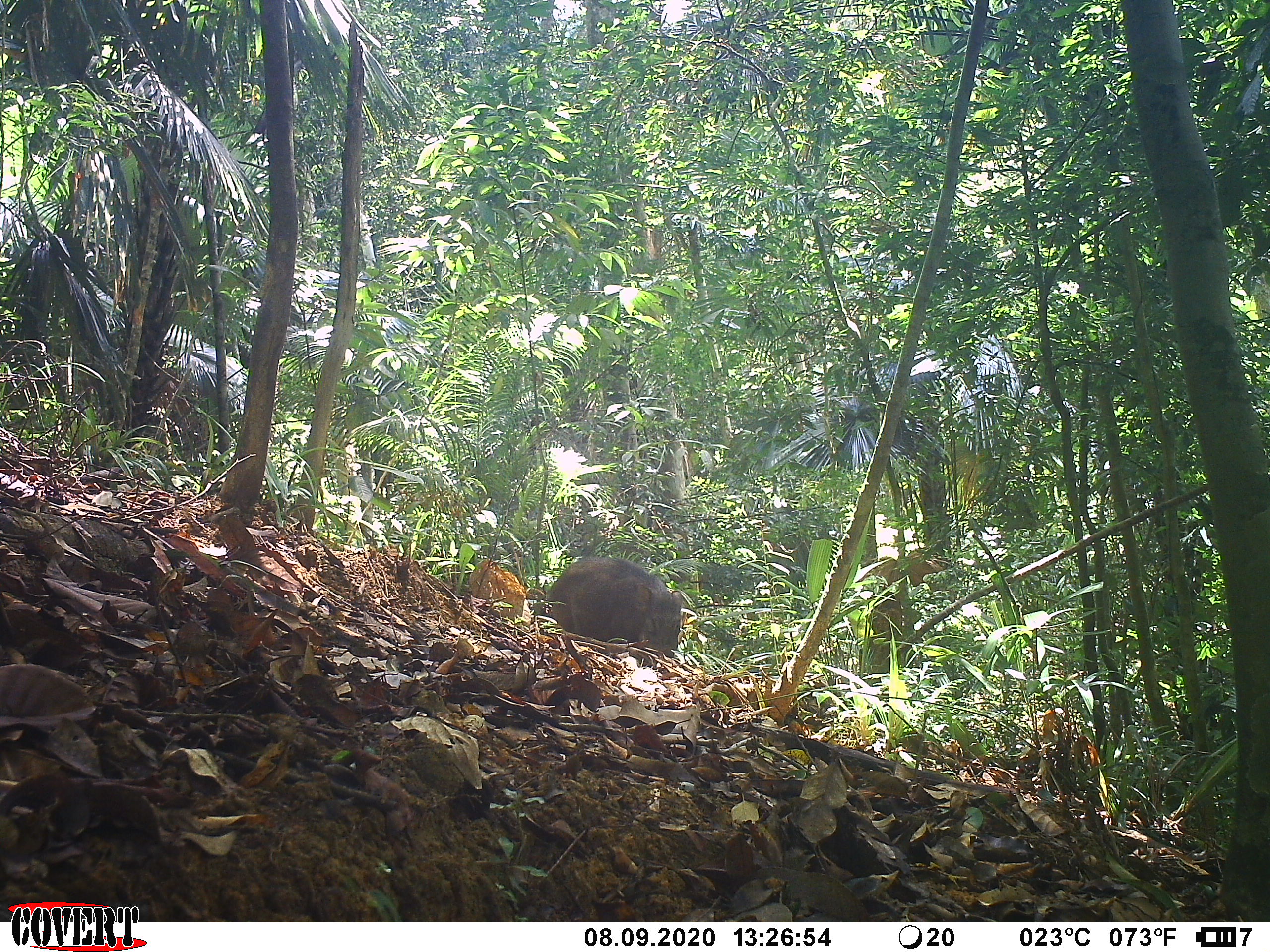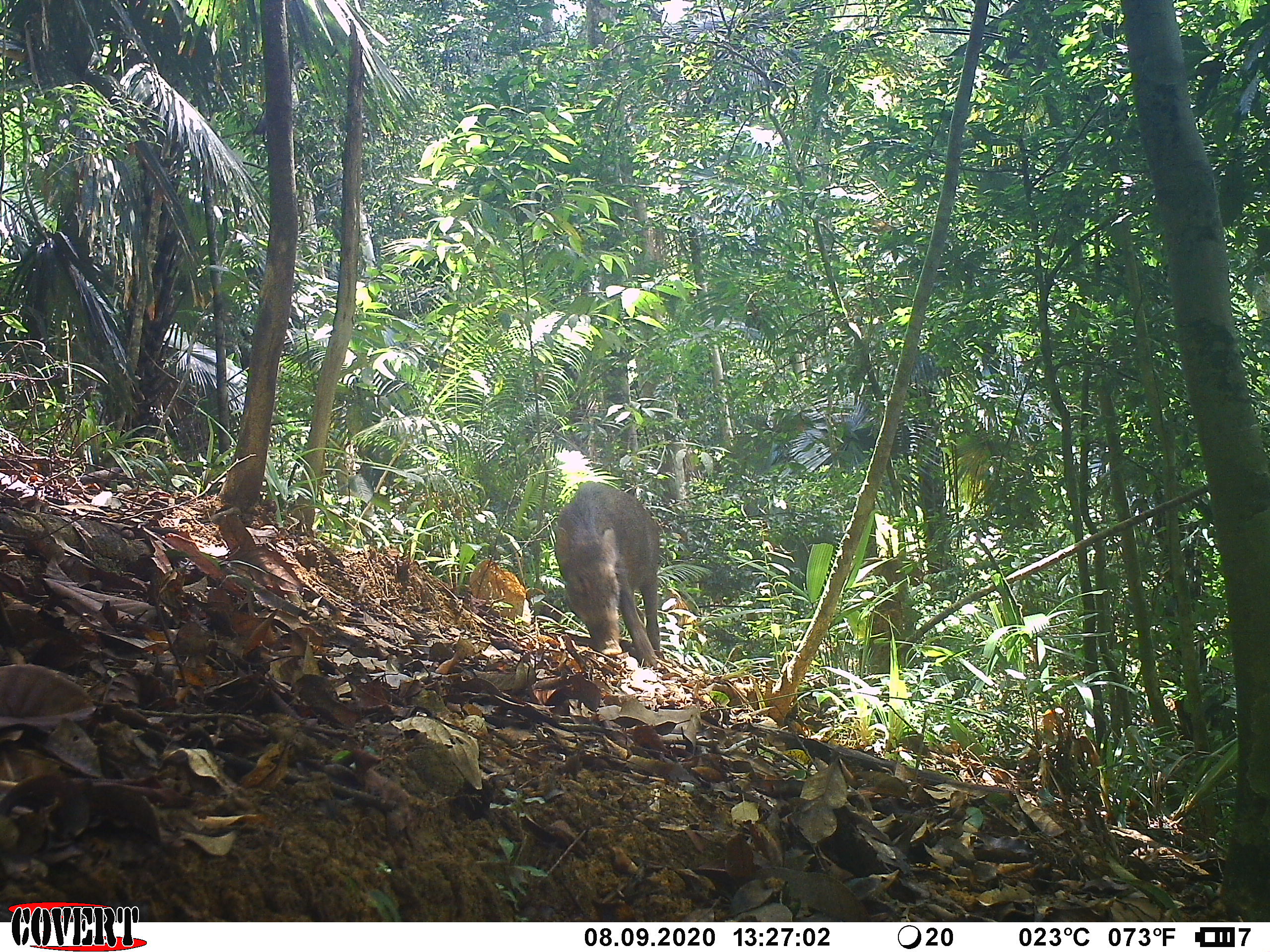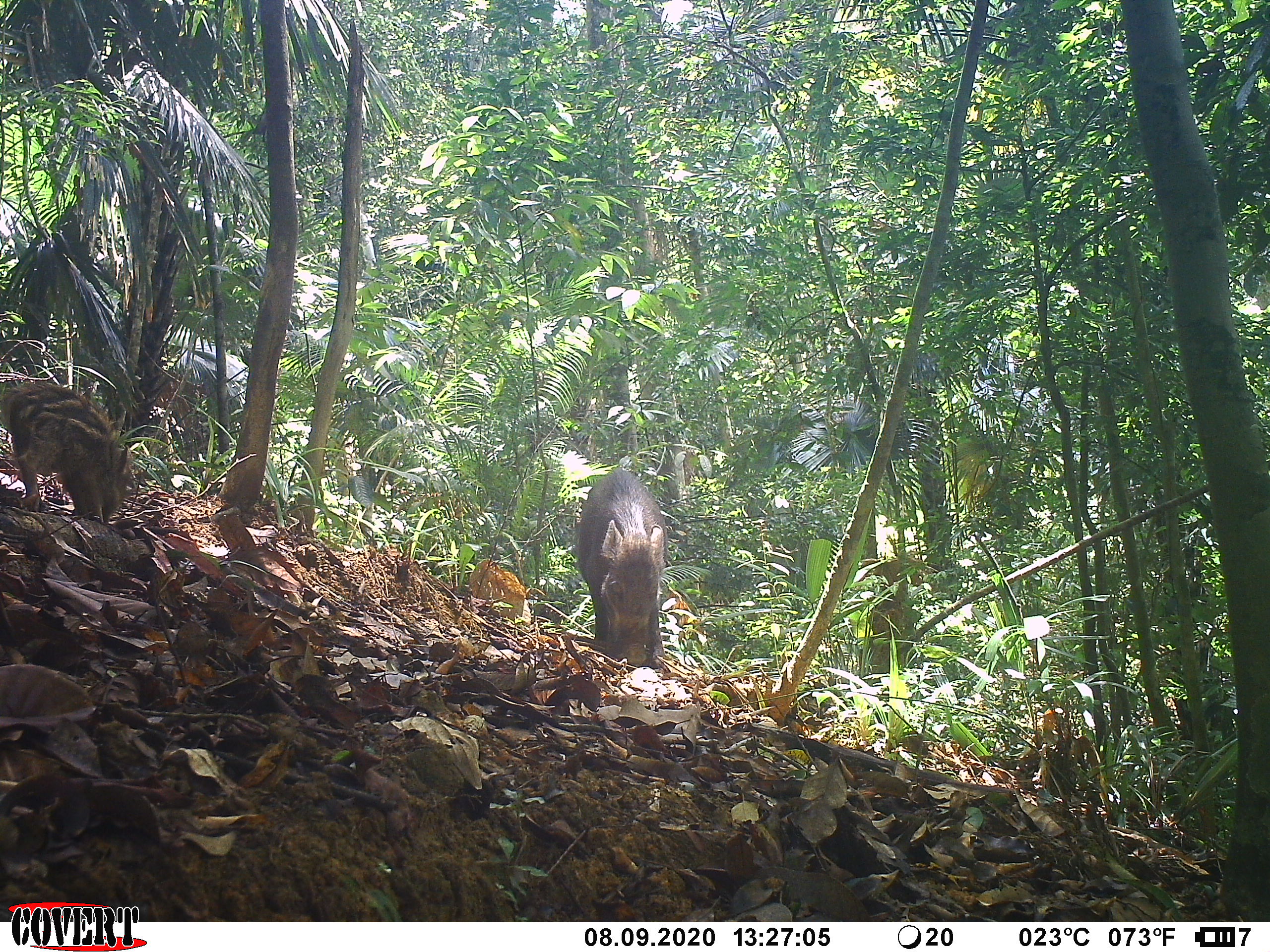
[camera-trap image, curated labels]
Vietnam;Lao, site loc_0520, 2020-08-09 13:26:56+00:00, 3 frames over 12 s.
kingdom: Animalia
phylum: Chordata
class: Mammalia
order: Artiodactyla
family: Suidae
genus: Sus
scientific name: Sus scrofa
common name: eurasian wild pig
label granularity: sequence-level